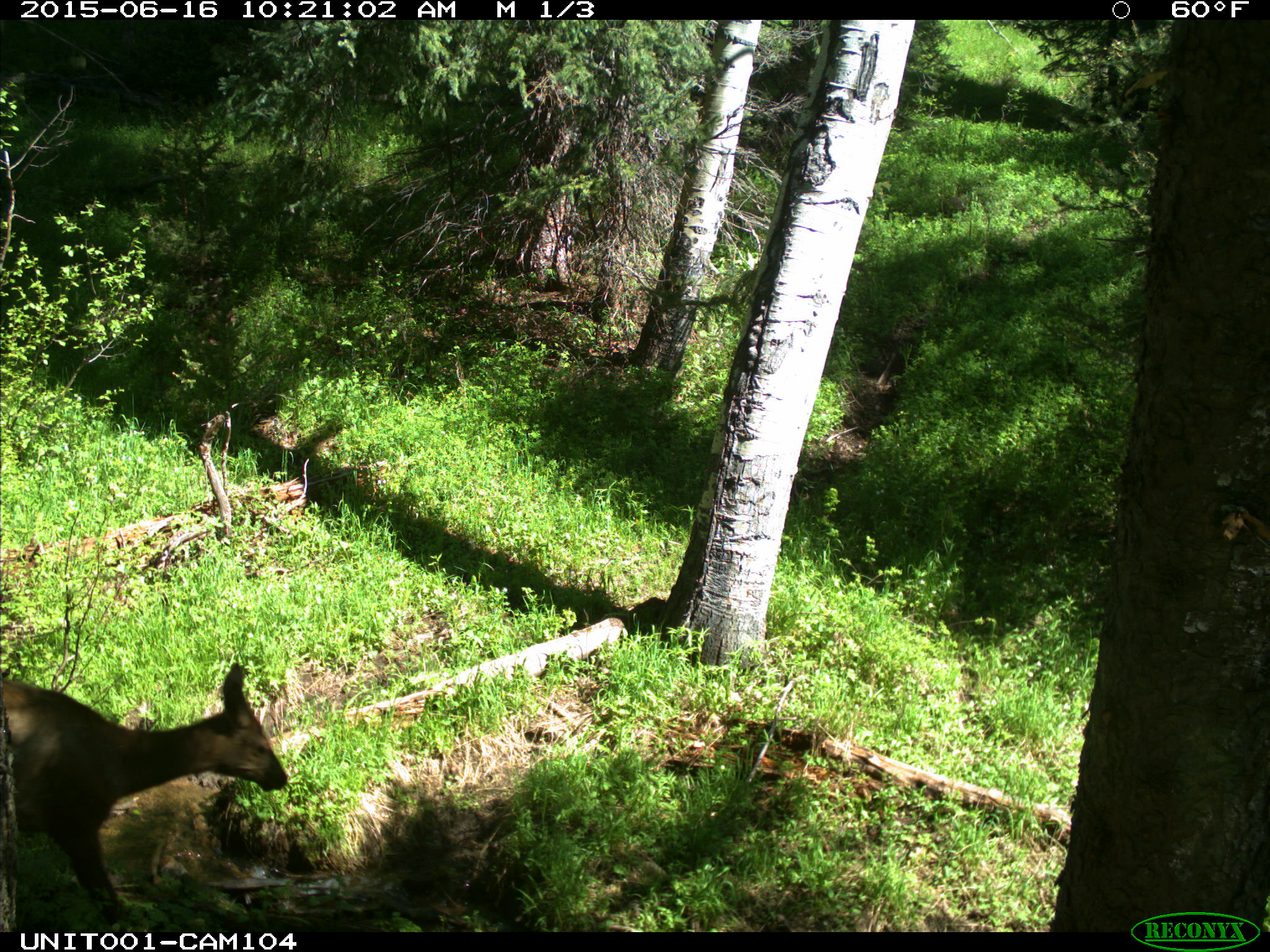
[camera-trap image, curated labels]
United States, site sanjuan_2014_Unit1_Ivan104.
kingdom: Animalia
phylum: Chordata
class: Mammalia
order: Artiodactyla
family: Cervidae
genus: Cervus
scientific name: Cervus elaphus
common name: red deer